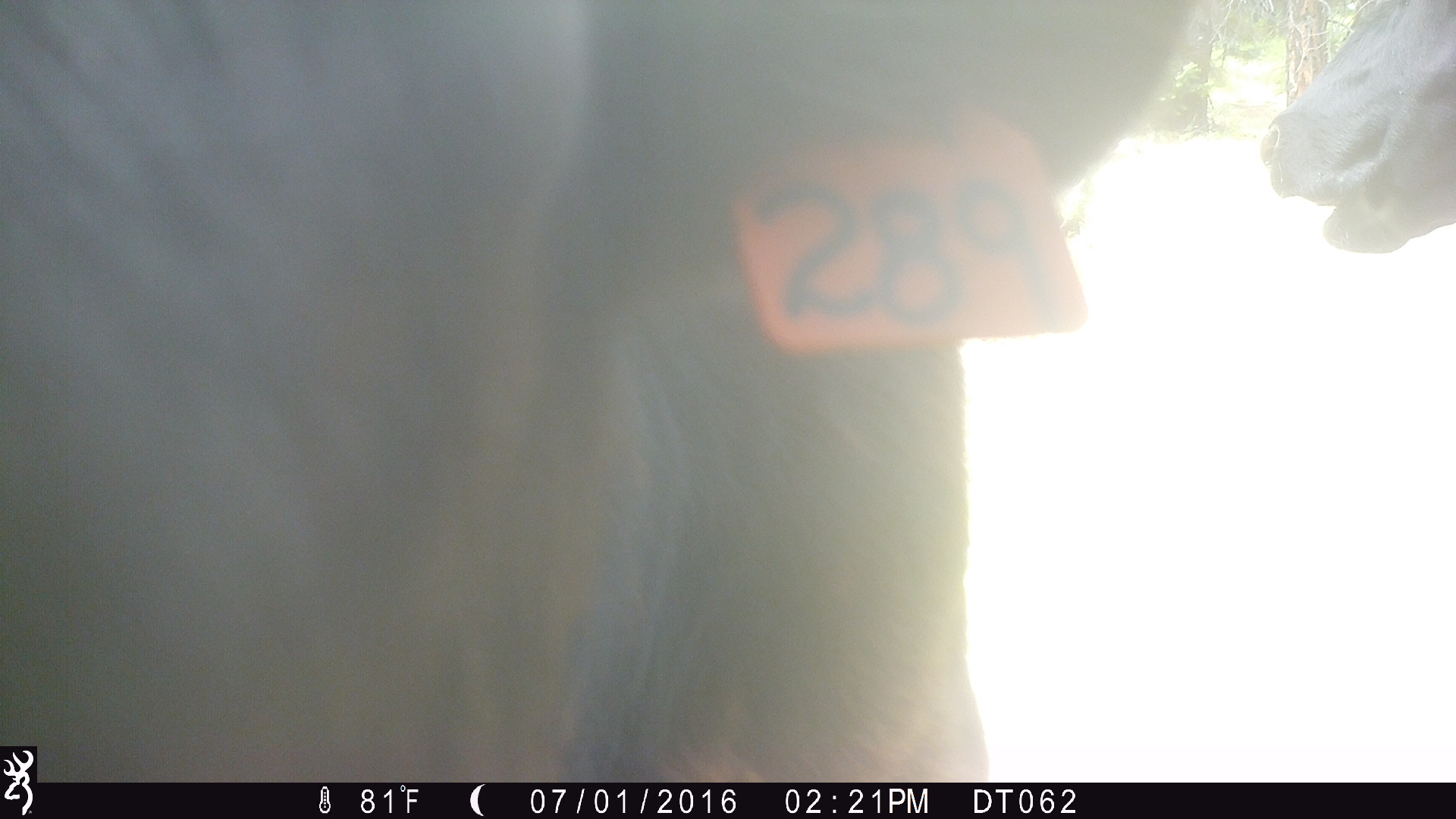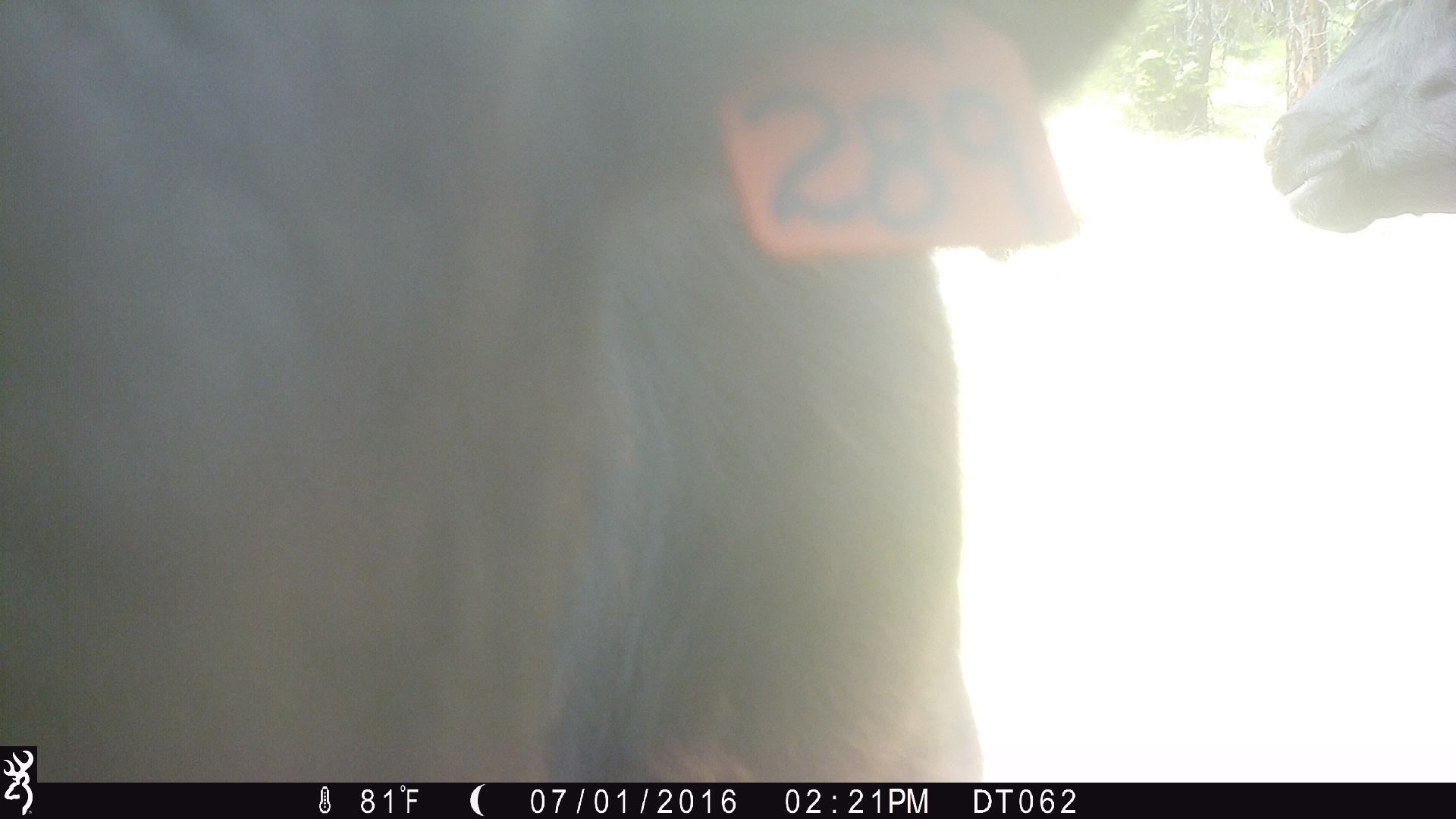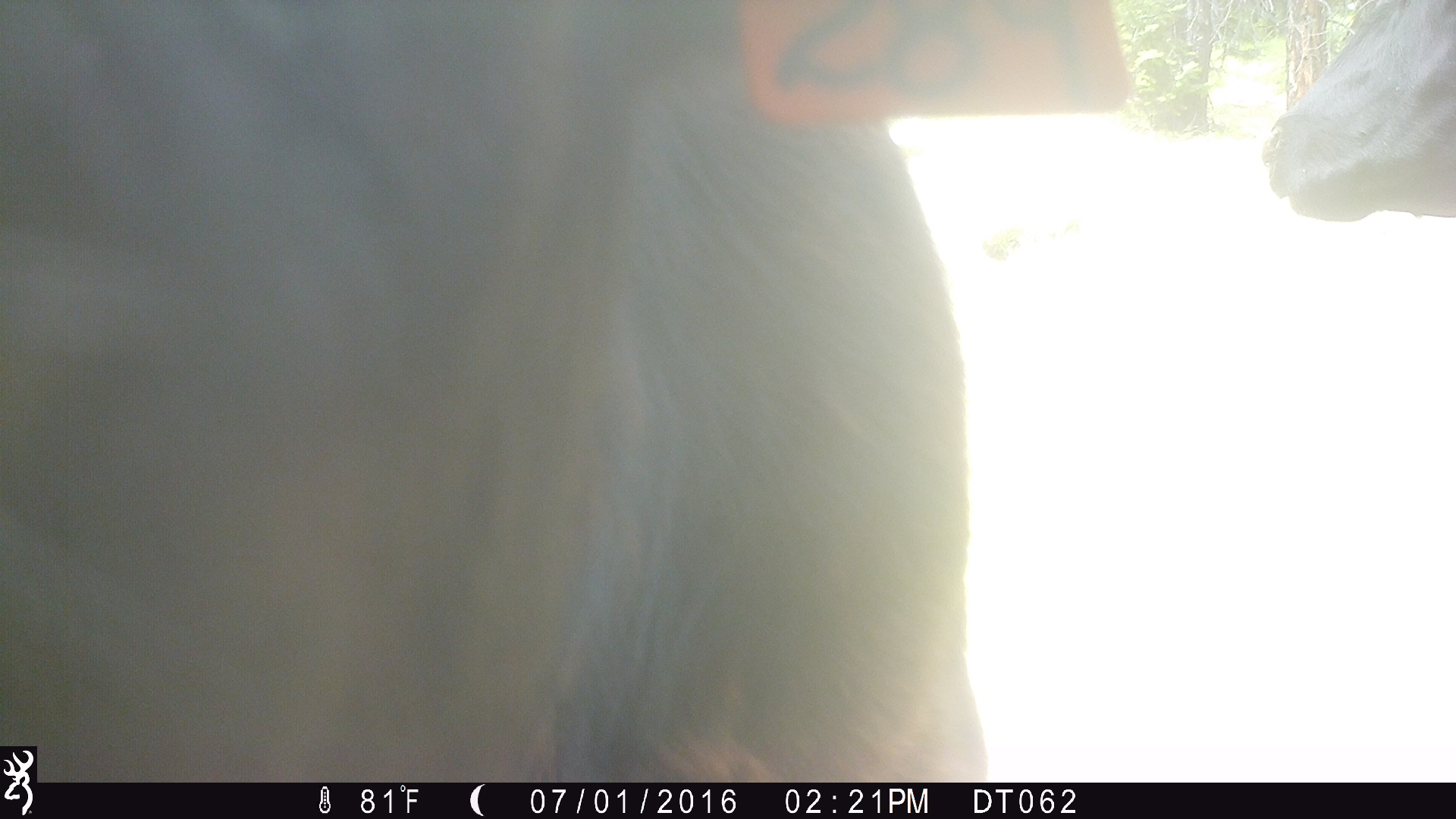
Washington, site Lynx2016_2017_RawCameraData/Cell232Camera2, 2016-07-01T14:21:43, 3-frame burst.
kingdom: Animalia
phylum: Chordata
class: Mammalia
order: Artiodactyla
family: Bovidae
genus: Bos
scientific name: Bos taurus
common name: domestic cattle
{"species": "domestic cattle (Bos taurus)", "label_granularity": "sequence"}